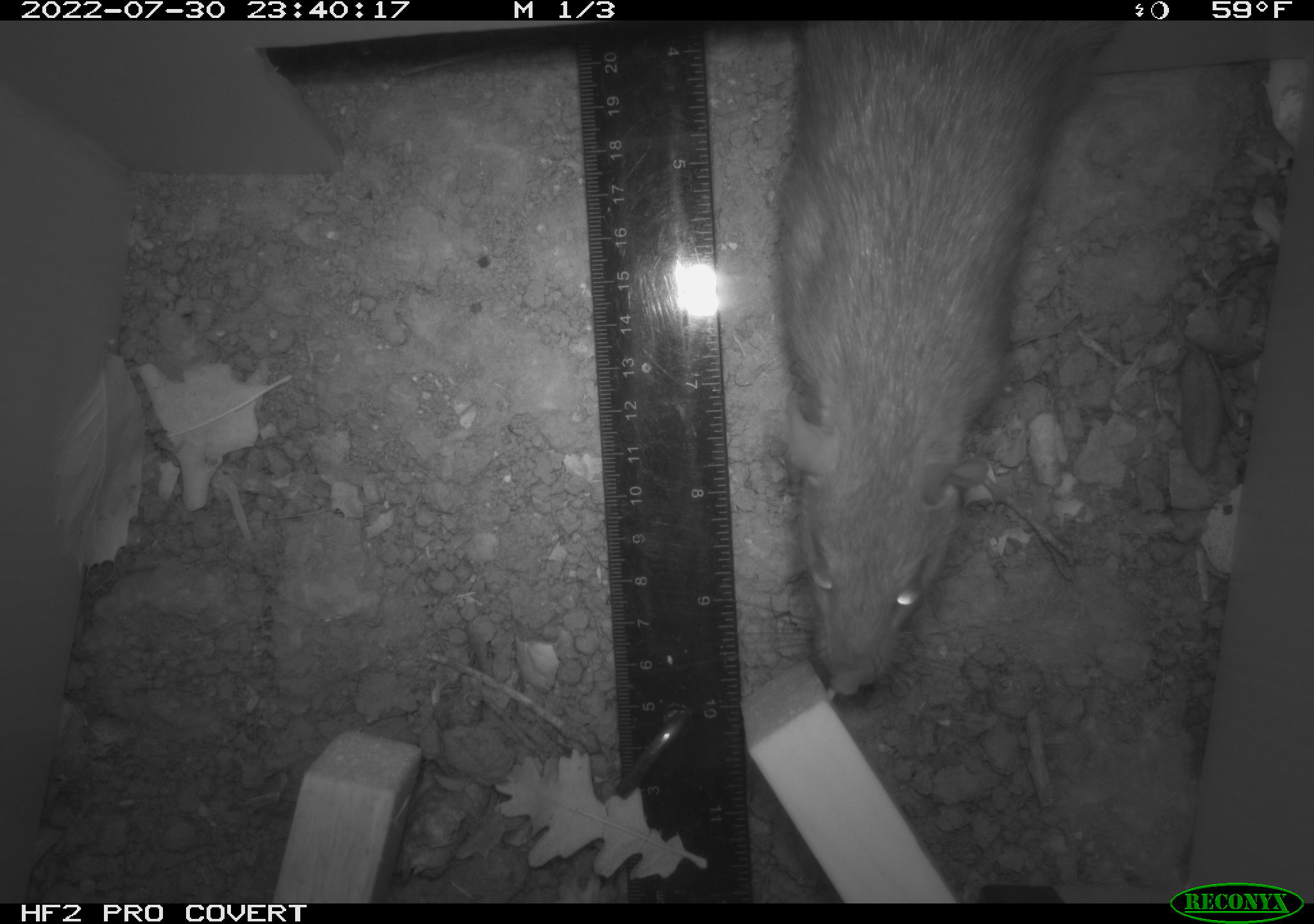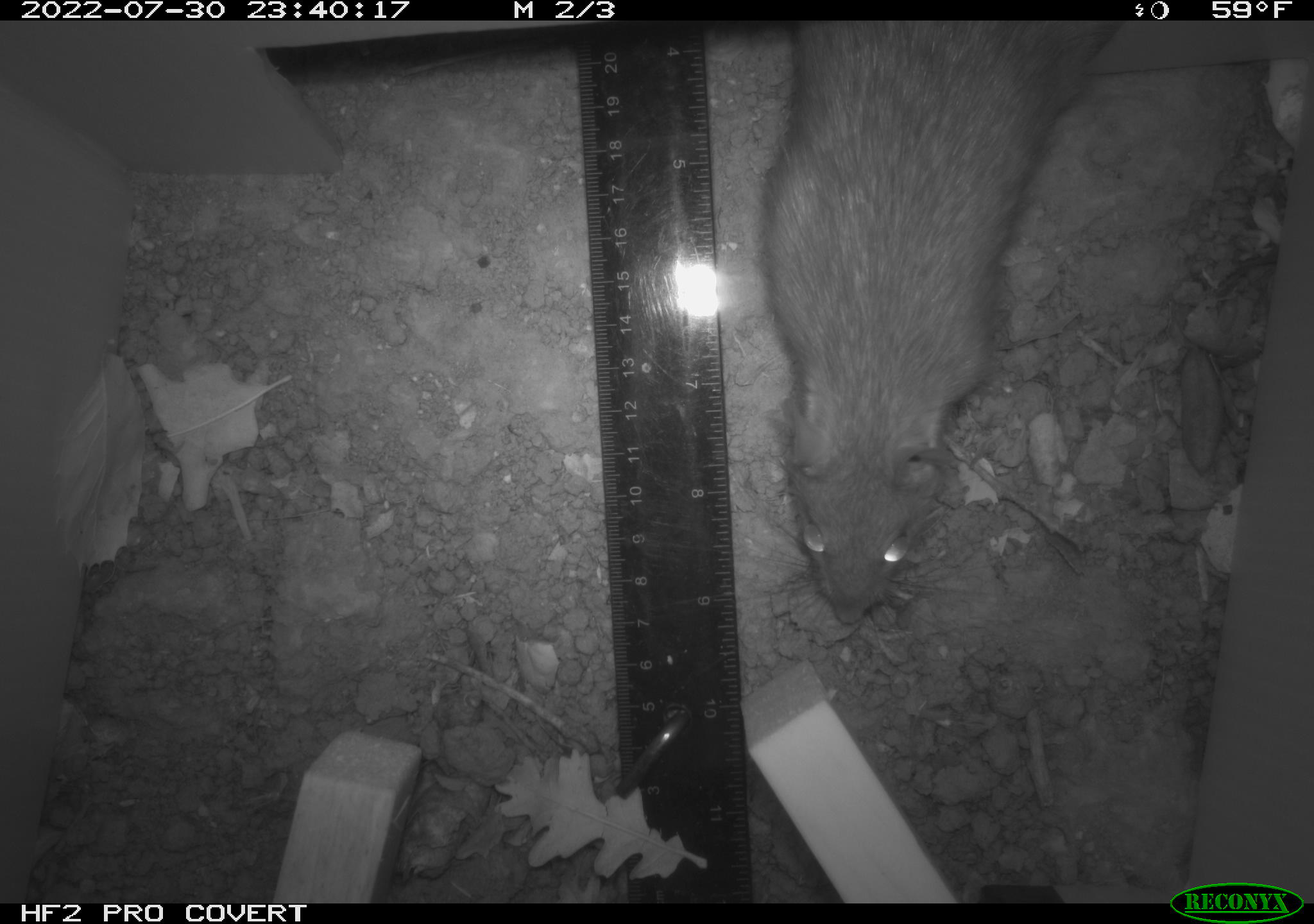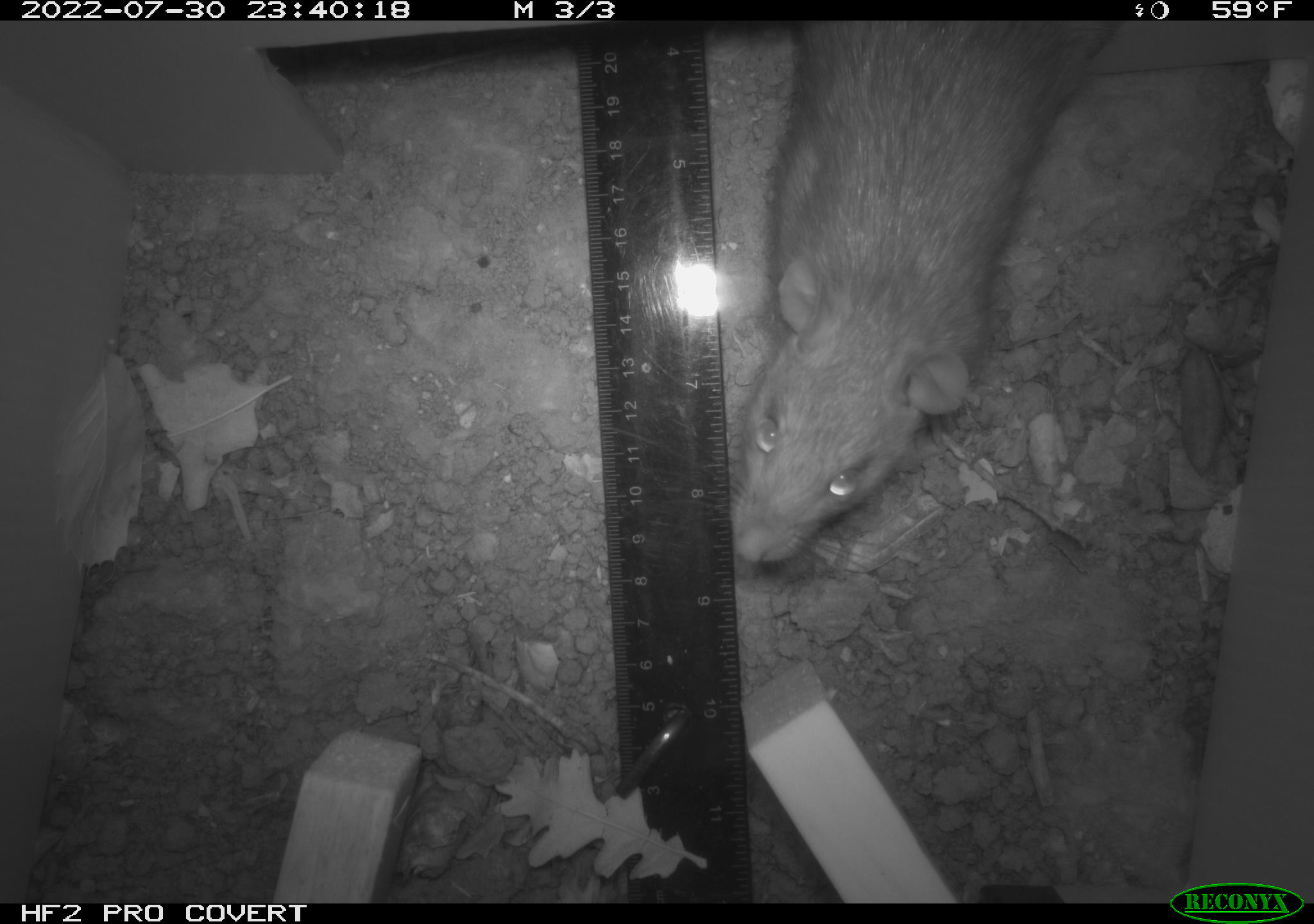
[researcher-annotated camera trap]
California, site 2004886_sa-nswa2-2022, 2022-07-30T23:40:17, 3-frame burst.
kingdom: Animalia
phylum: Chordata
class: Mammalia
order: Rodentia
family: Muridae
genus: Rattus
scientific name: Rattus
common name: rat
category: rattus species